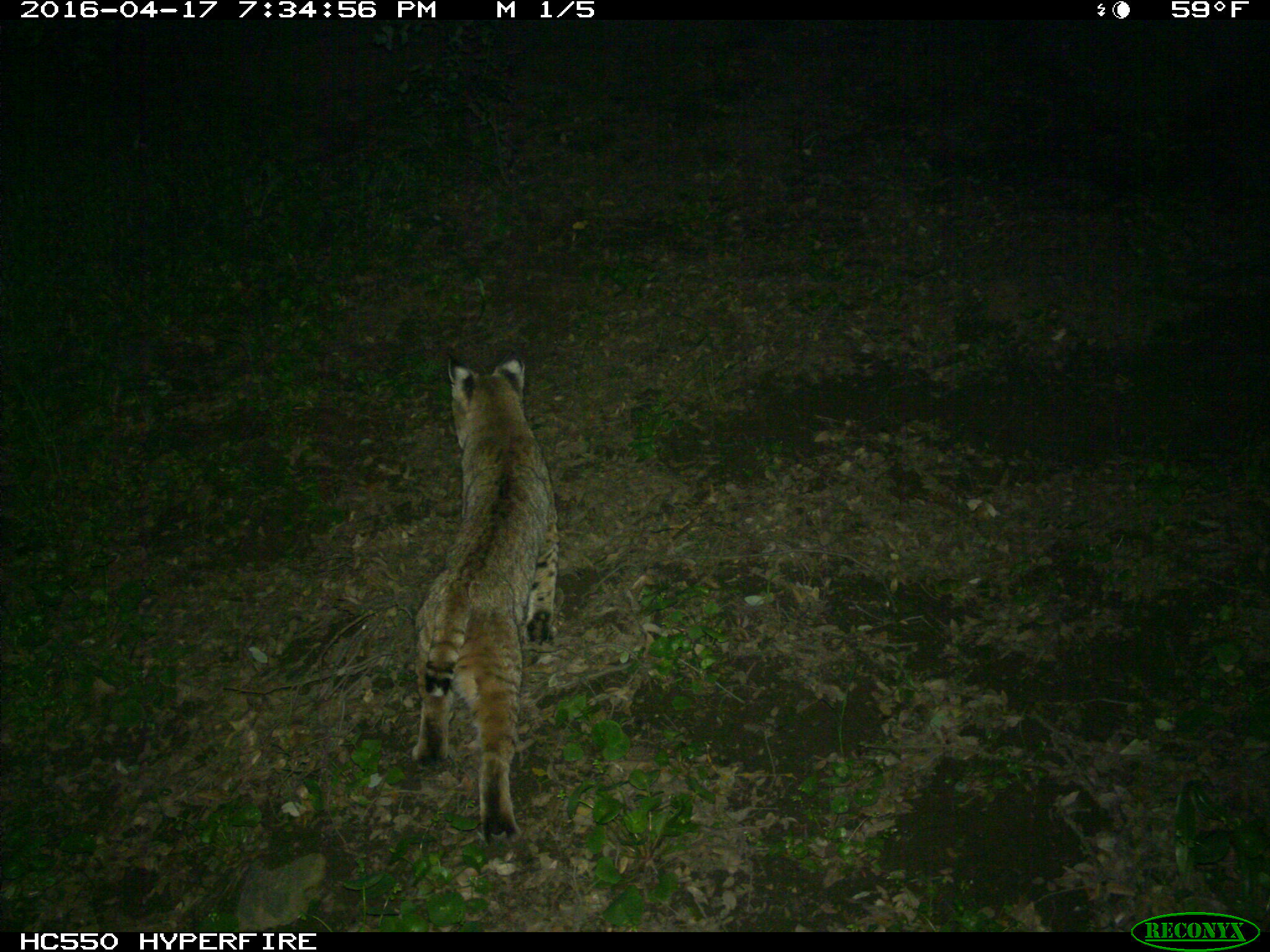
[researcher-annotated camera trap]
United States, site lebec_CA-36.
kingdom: Animalia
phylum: Chordata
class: Mammalia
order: Carnivora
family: Felidae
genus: Lynx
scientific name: Lynx rufus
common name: bobcat